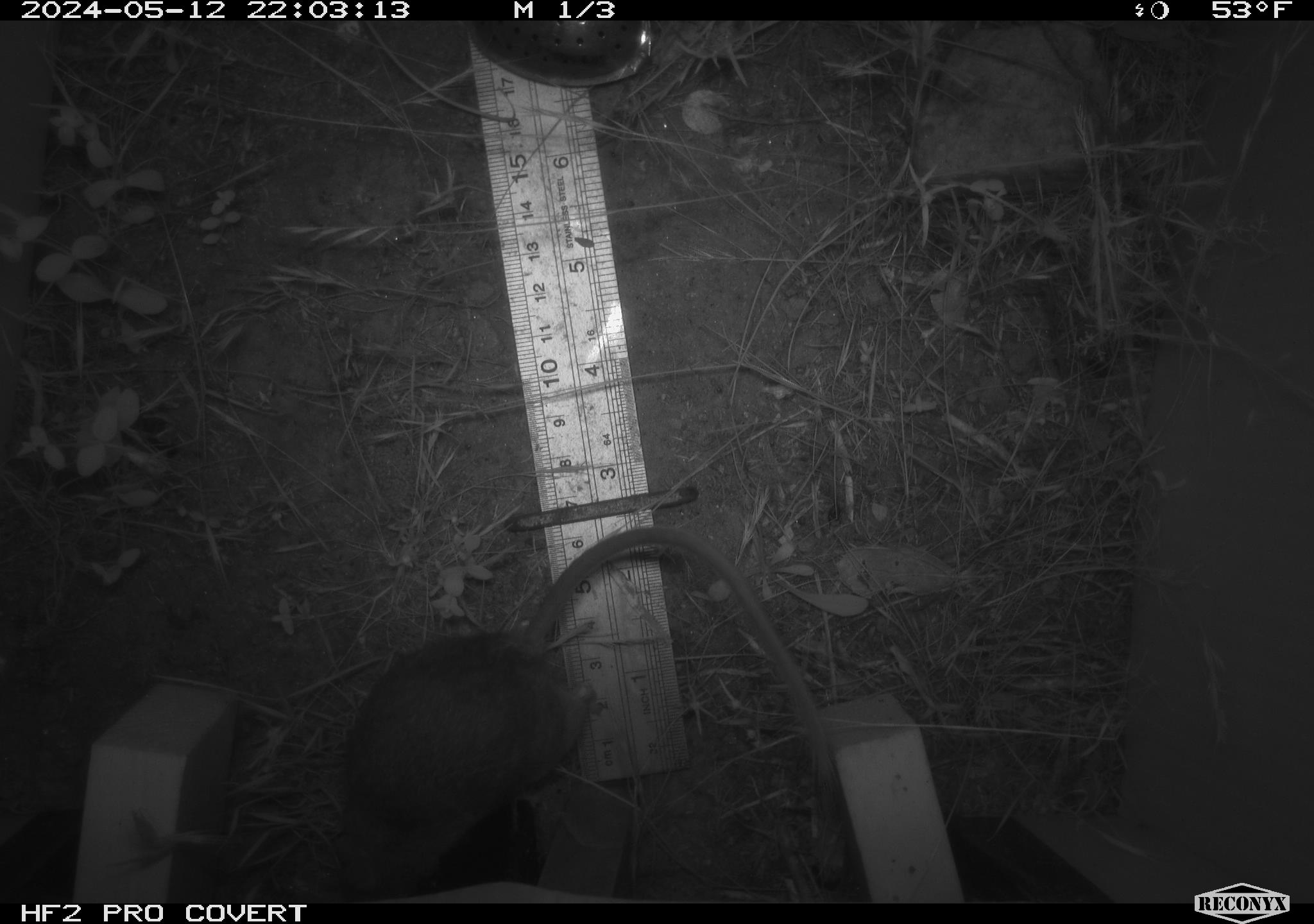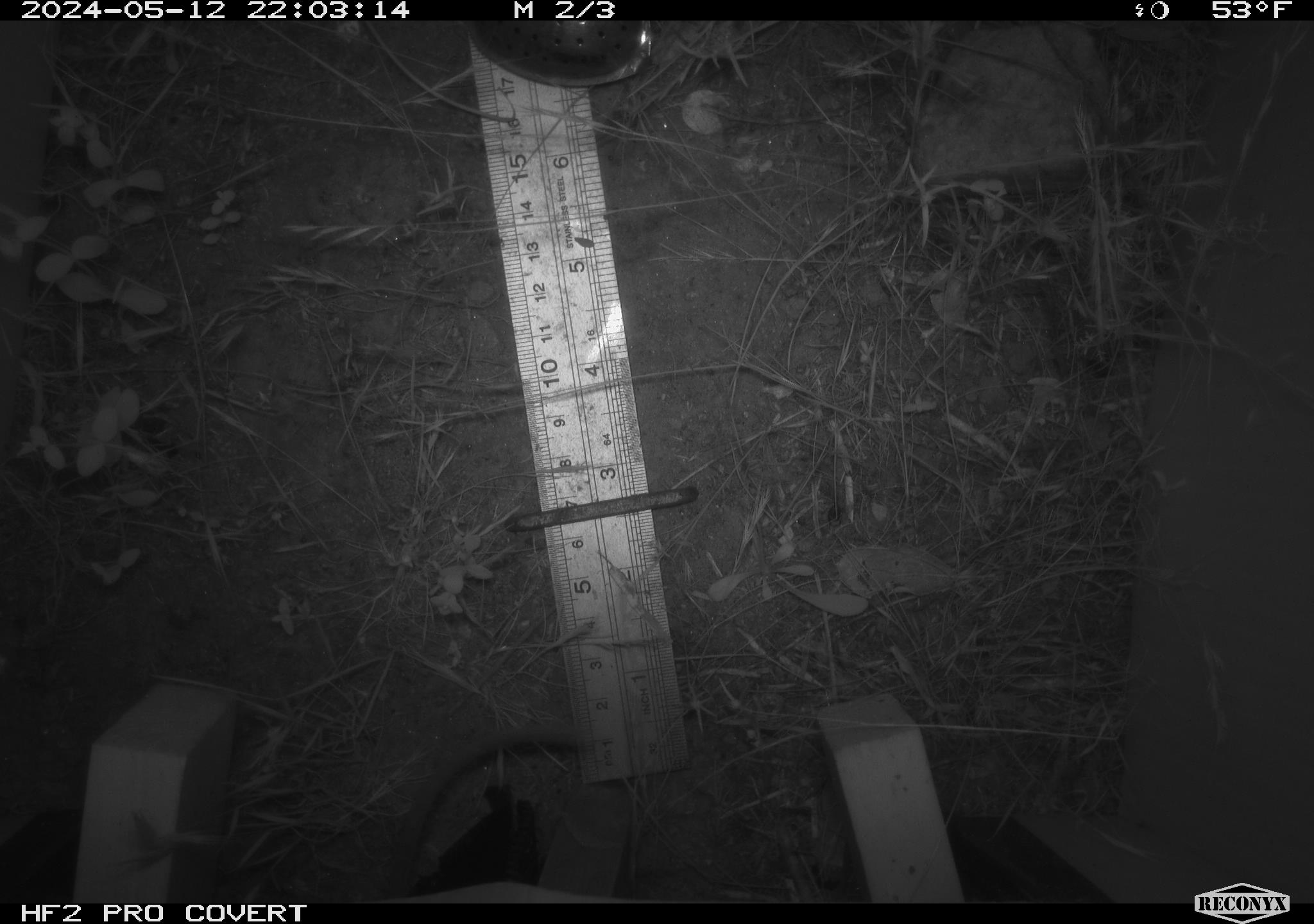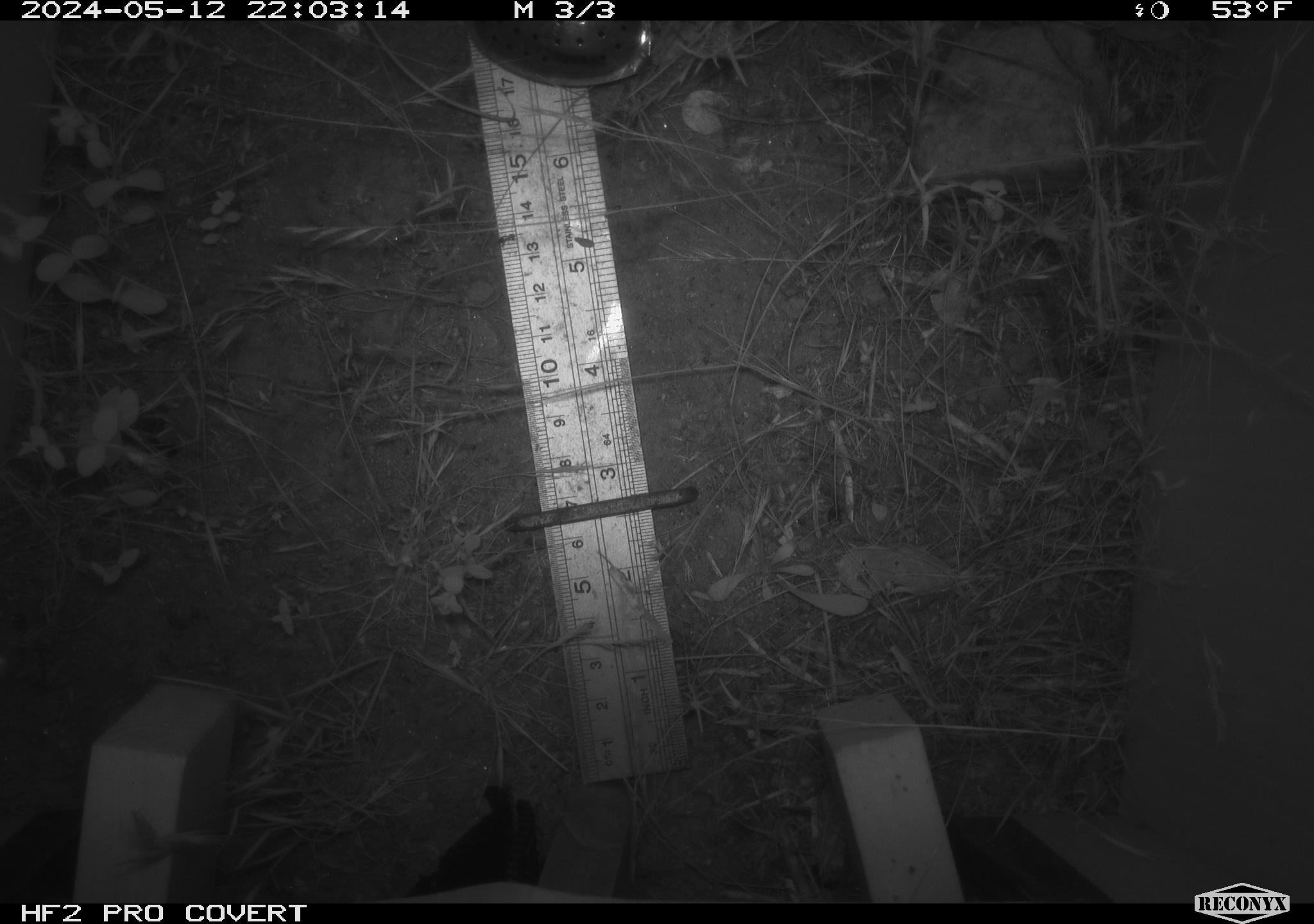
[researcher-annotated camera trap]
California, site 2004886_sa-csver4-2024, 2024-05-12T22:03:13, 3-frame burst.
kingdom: Animalia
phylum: Chordata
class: Mammalia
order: Rodentia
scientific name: Rodentia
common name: mouse species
Mouse species (Rodentia).